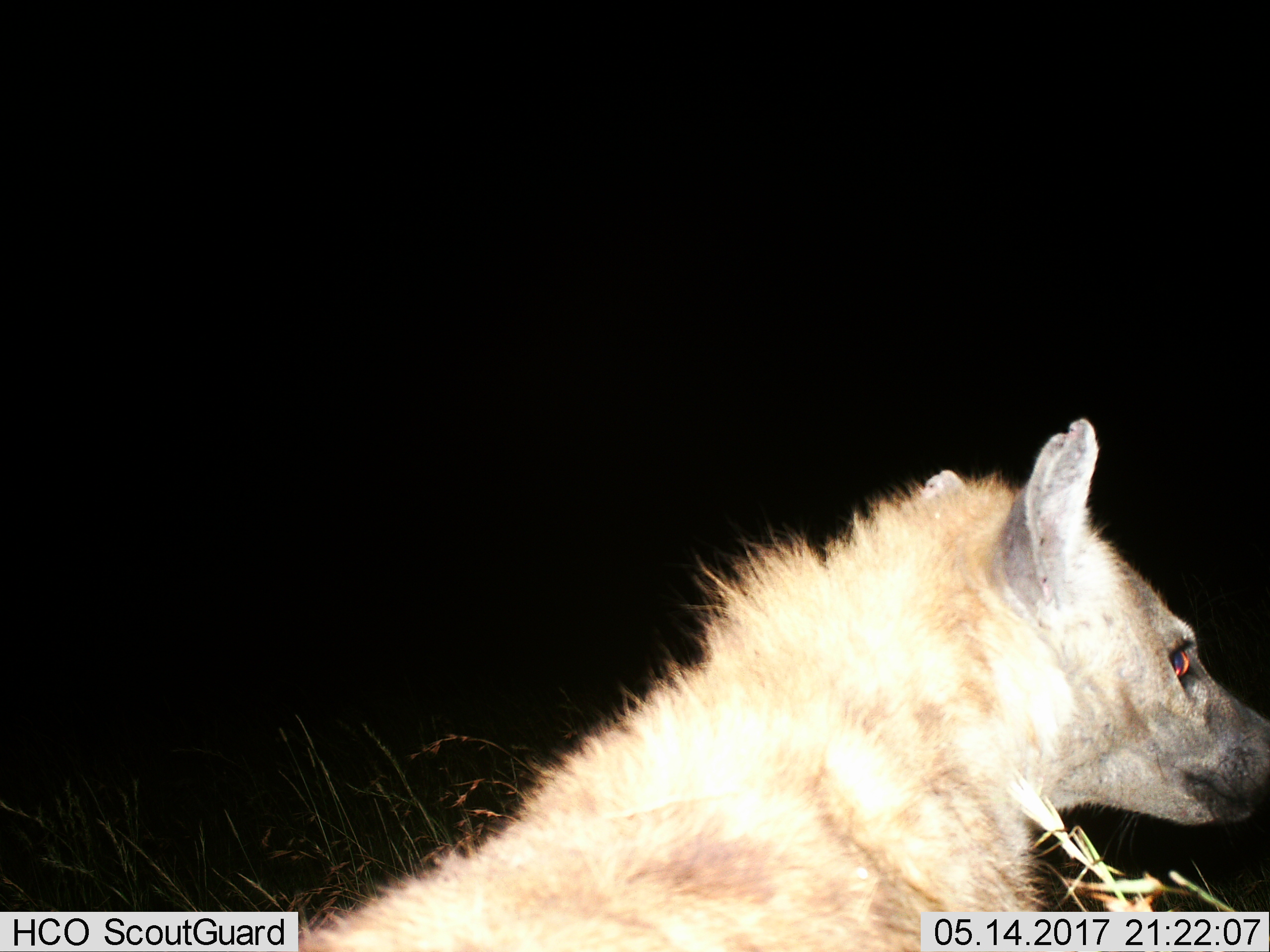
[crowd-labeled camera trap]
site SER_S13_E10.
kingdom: Animalia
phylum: Chordata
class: Mammalia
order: Carnivora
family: Hyaenidae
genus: Hyaena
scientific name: Hyaena hyaena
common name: striped hyena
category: hyenastriped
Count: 1.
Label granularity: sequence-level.